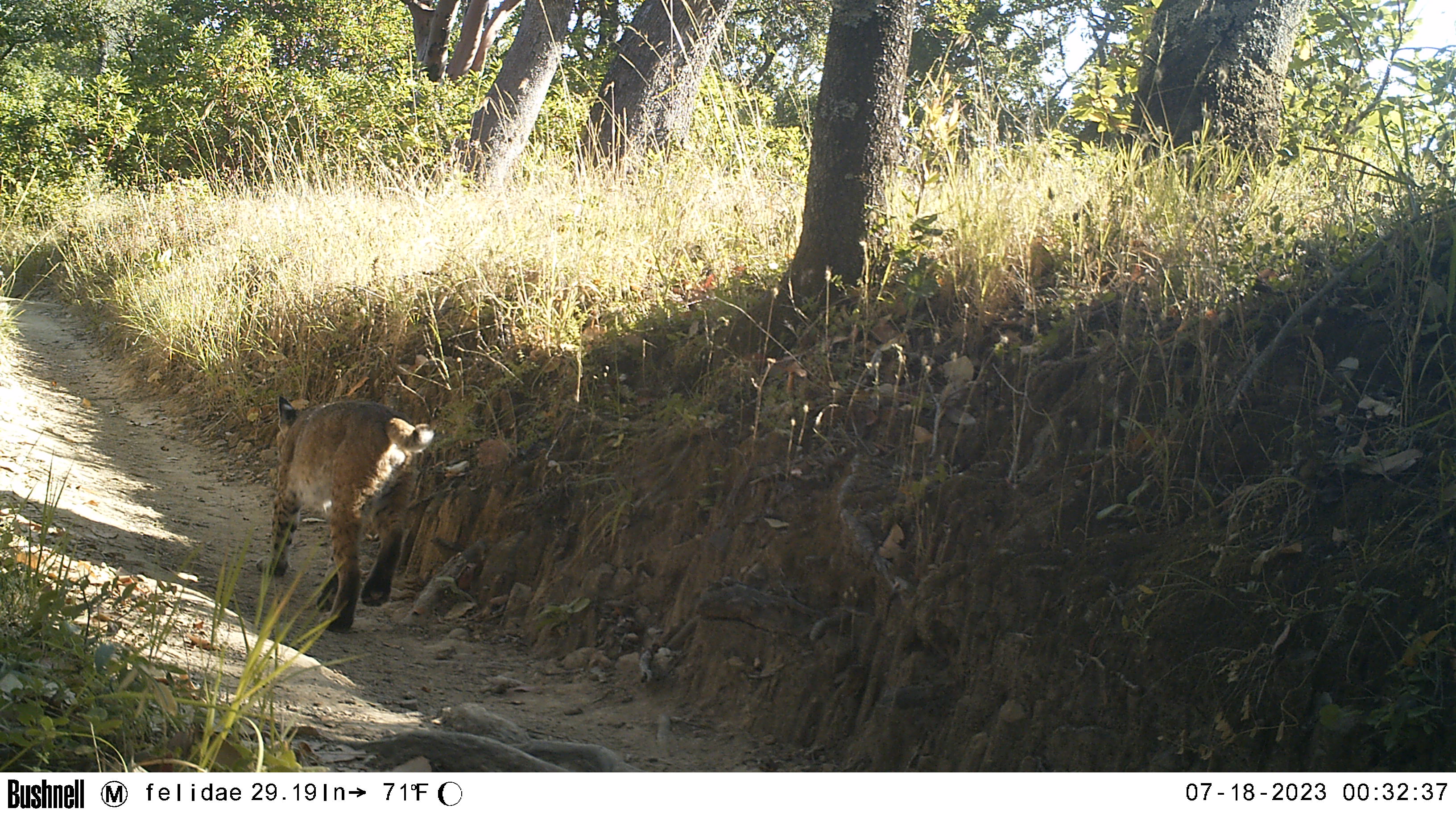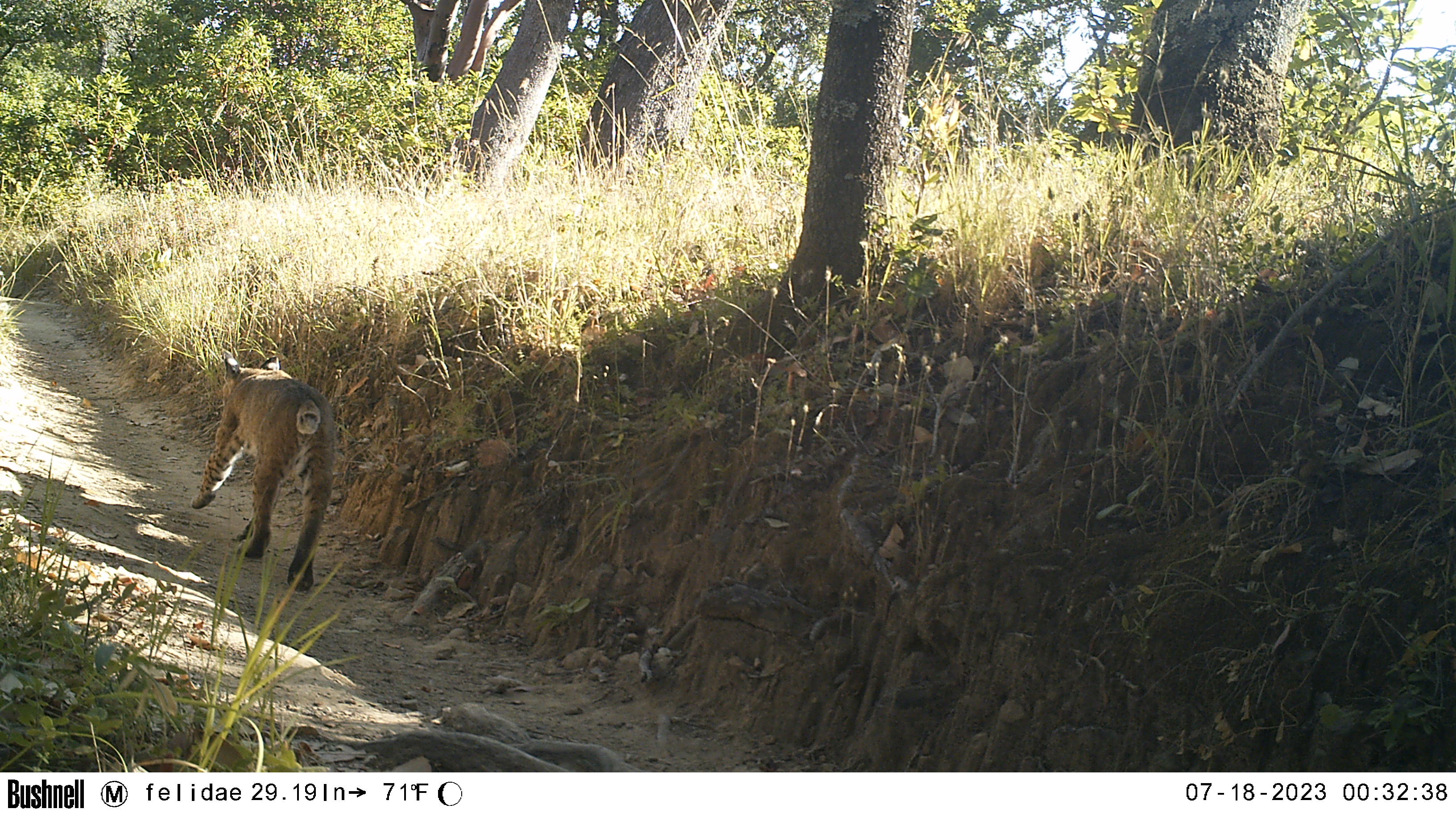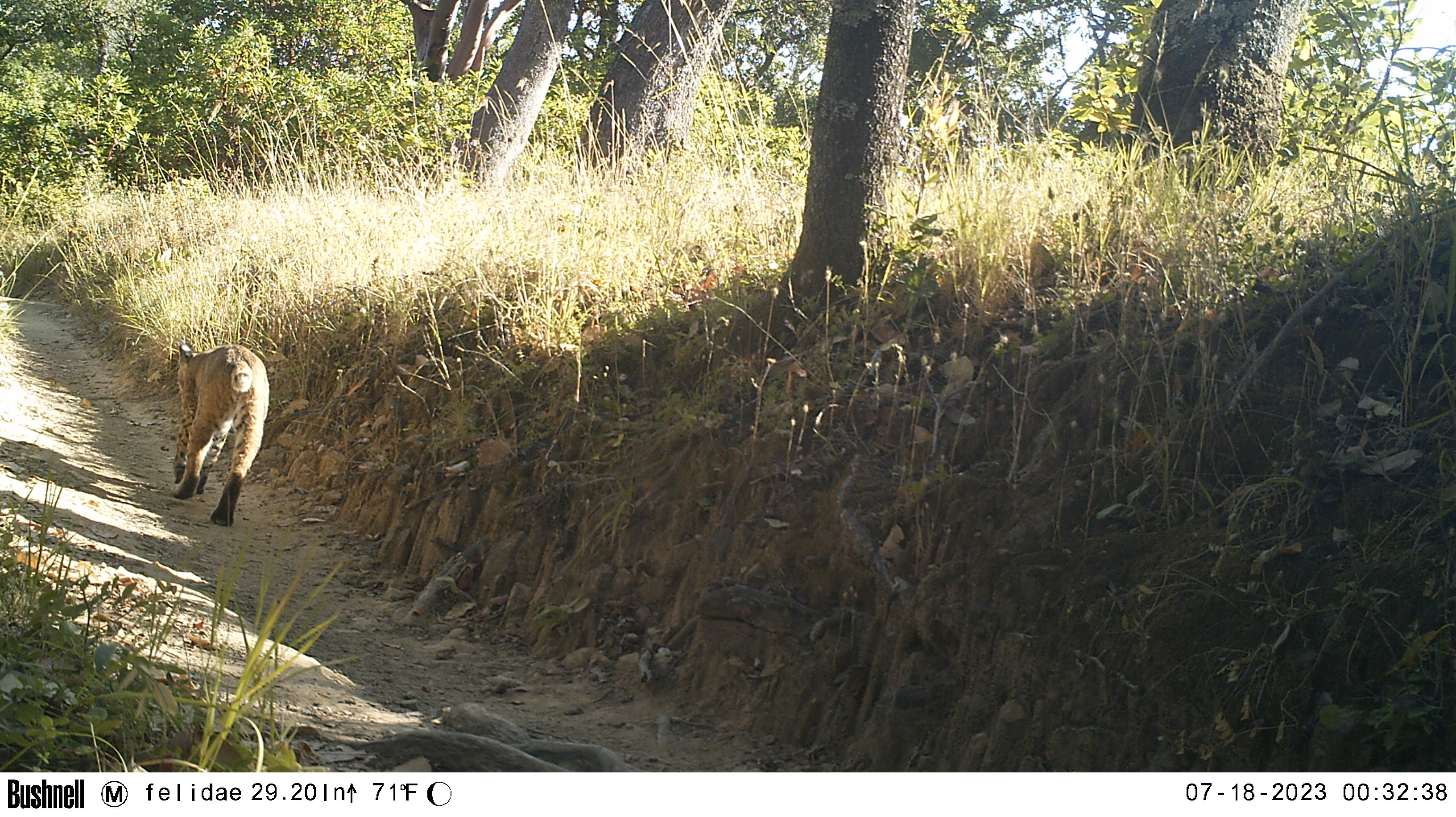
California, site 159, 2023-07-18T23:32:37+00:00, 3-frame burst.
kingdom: Animalia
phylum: Chordata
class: Mammalia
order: Carnivora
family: Felidae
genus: Lynx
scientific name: Lynx rufus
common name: bobcat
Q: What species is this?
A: Bobcat (Lynx rufus).